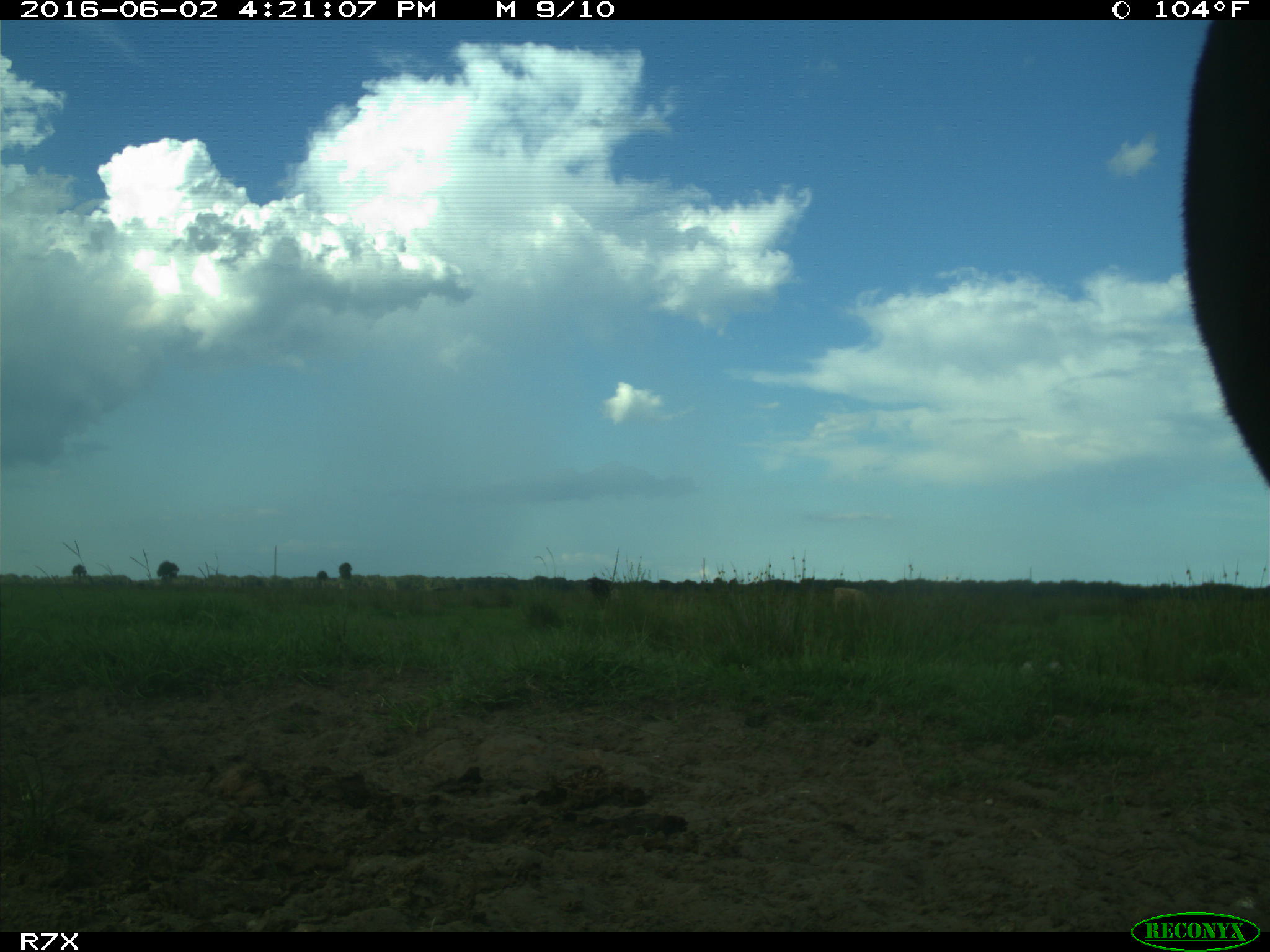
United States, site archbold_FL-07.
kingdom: Animalia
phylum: Chordata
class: Mammalia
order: Artiodactyla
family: Bovidae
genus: Bos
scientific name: Bos taurus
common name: domestic cow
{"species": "Bos taurus (domestic cow)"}